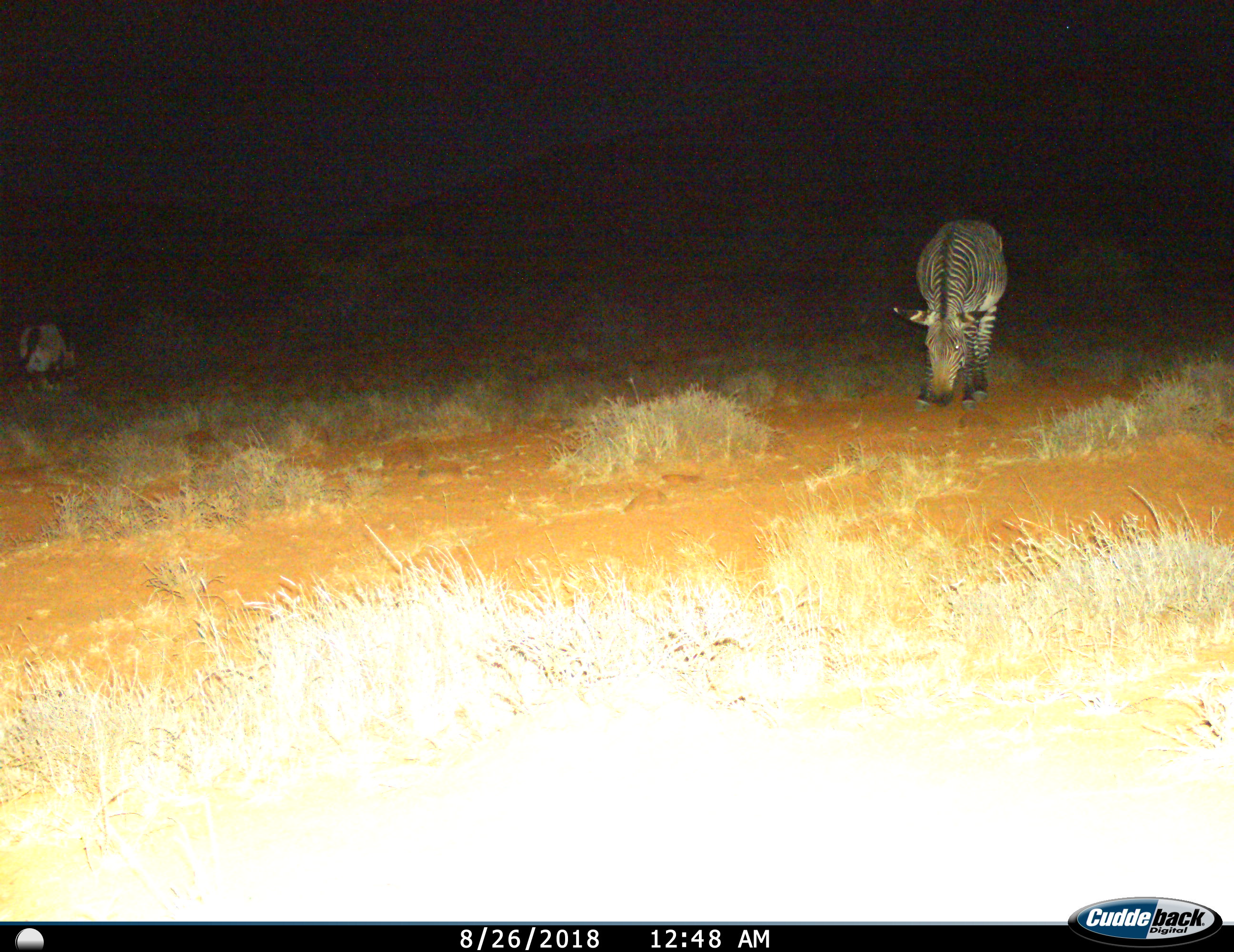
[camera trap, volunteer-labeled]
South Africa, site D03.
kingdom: Animalia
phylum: Chordata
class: Mammalia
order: Perissodactyla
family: Equidae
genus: Equus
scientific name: Equus zebra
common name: mountain zebra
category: zebramountain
Zebramountain (mountain zebra) (Equus zebra), count 2. Behavior (volunteer vote fractions): standing 40%, resting 10%, moving 10%, interacting 0%. Young present (vote fraction): 0%. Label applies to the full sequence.